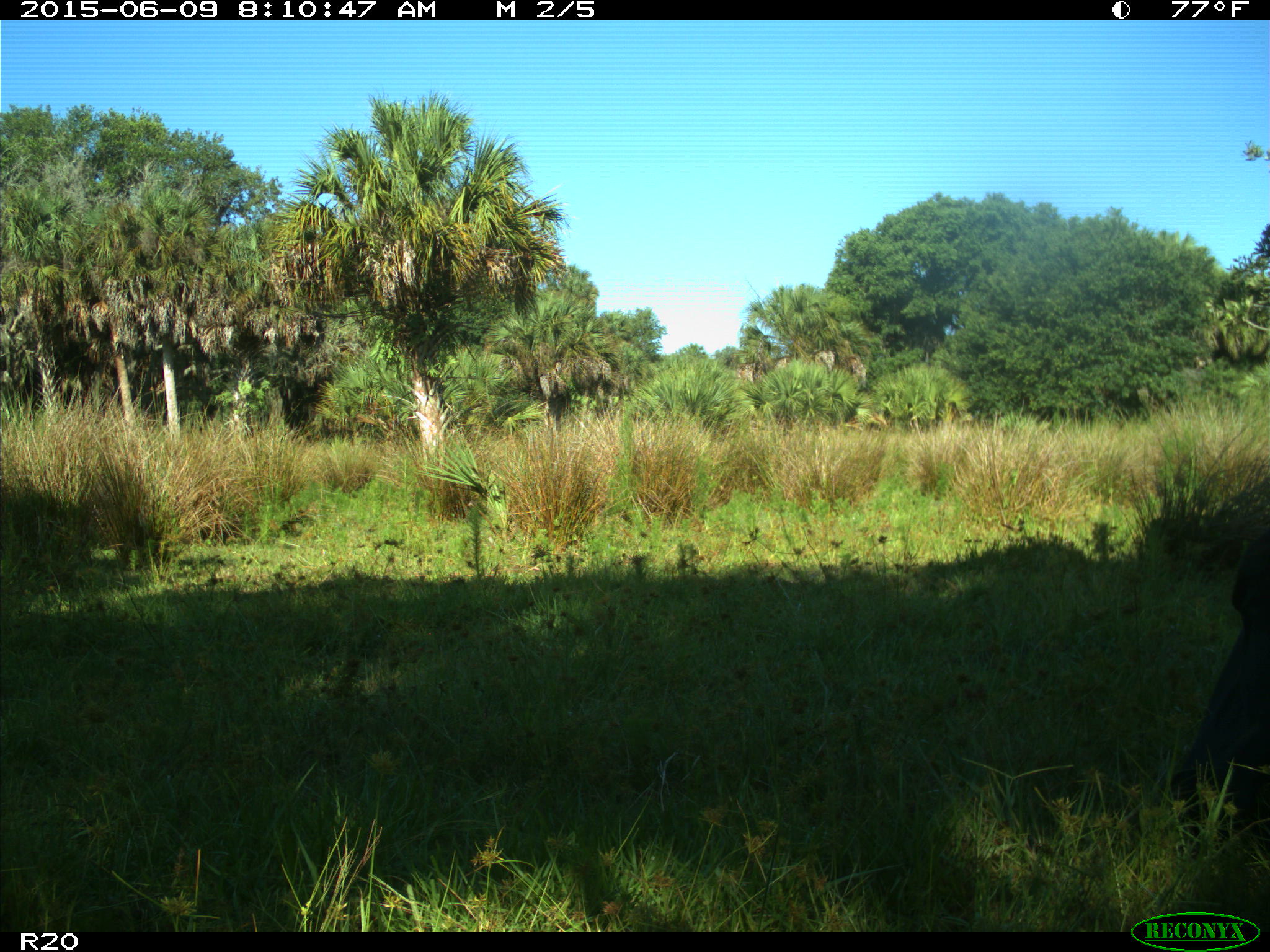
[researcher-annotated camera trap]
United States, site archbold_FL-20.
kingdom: Animalia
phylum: Chordata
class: Mammalia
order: Artiodactyla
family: Bovidae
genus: Bos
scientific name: Bos taurus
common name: domestic cow